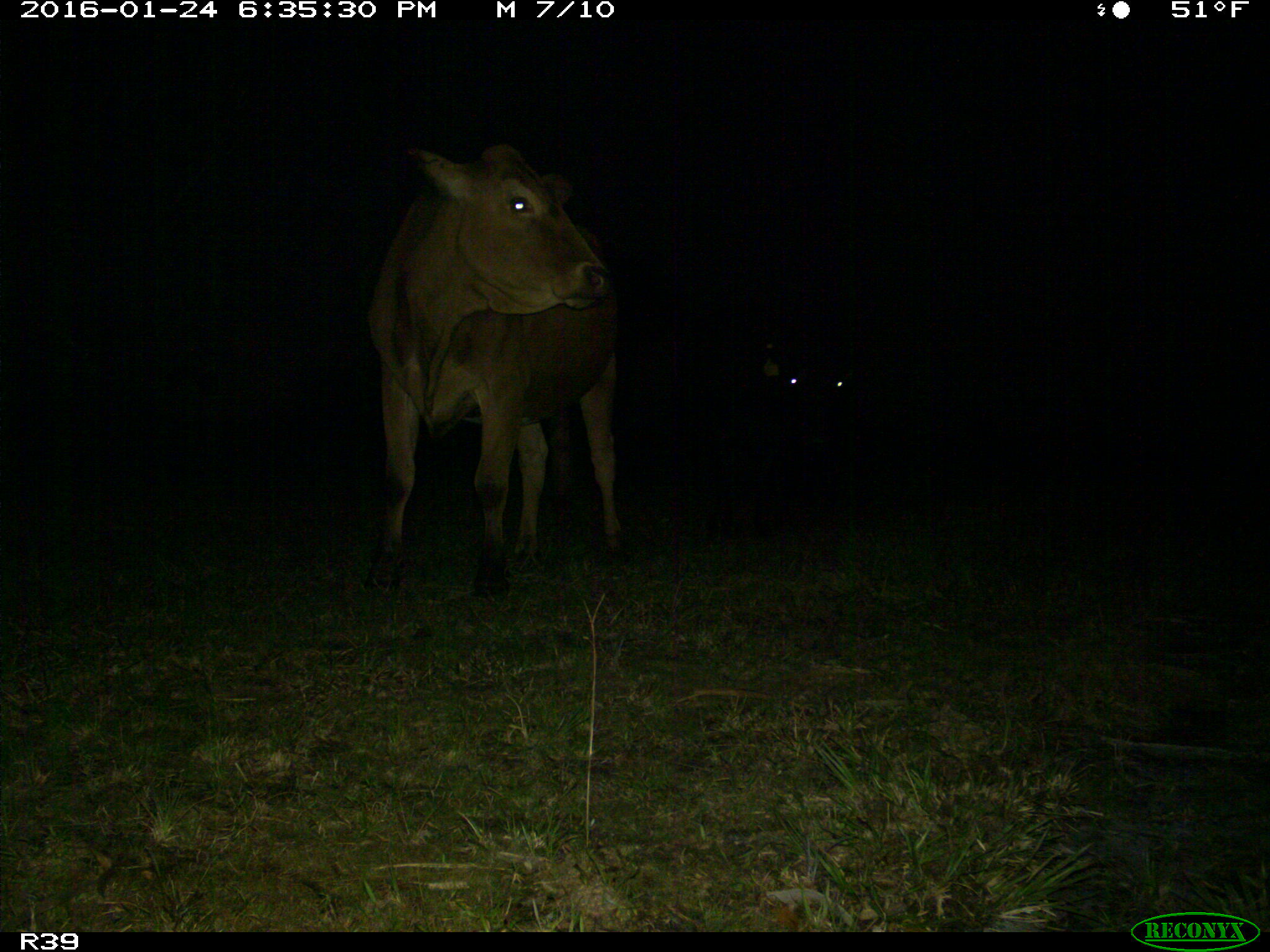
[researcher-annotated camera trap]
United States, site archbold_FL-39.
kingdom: Animalia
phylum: Chordata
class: Mammalia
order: Artiodactyla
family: Bovidae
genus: Bos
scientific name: Bos taurus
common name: domestic cow